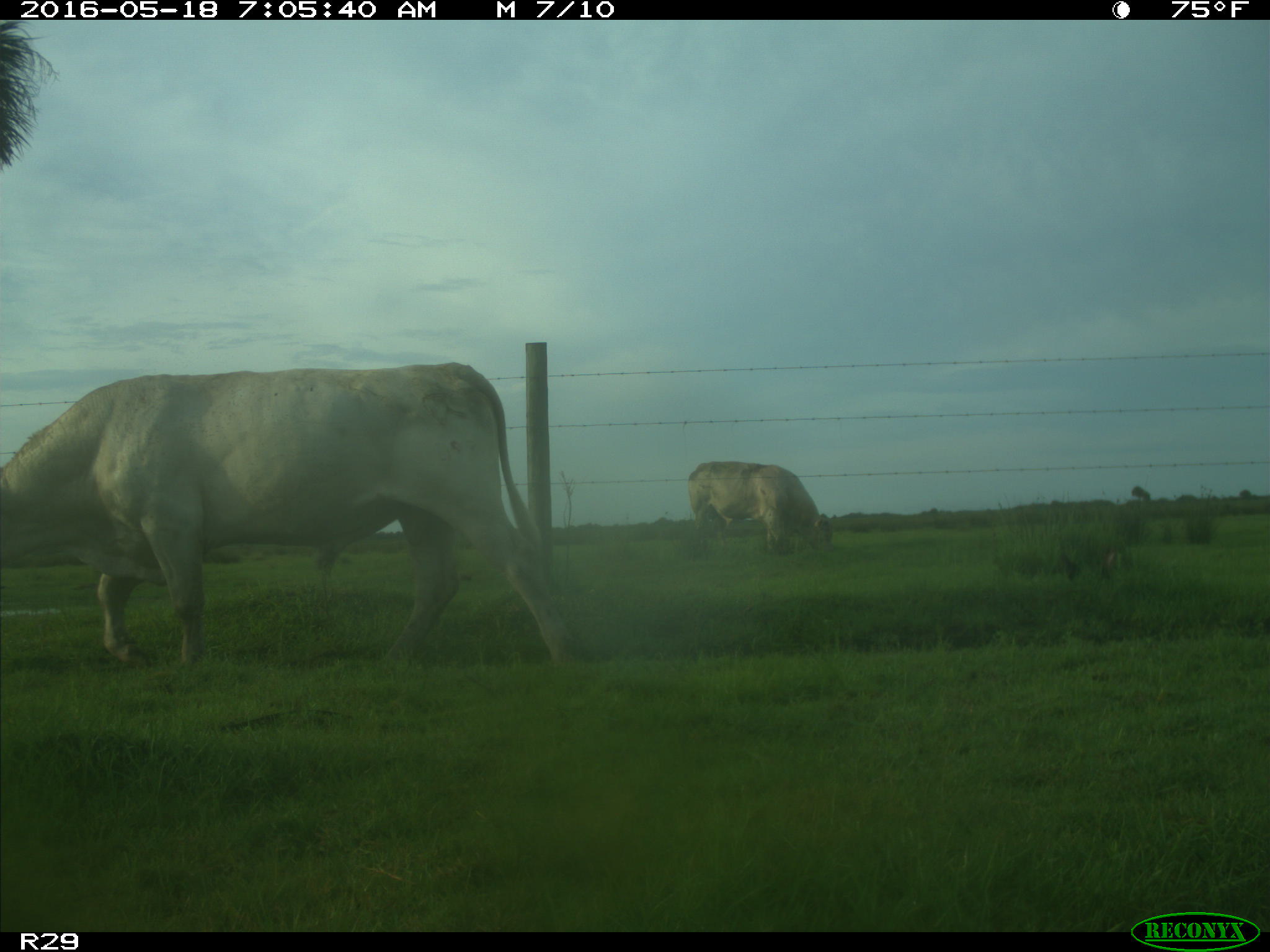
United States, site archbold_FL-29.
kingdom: Animalia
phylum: Chordata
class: Mammalia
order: Artiodactyla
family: Bovidae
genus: Bos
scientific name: Bos taurus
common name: domestic cow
Bos taurus (domestic cow).